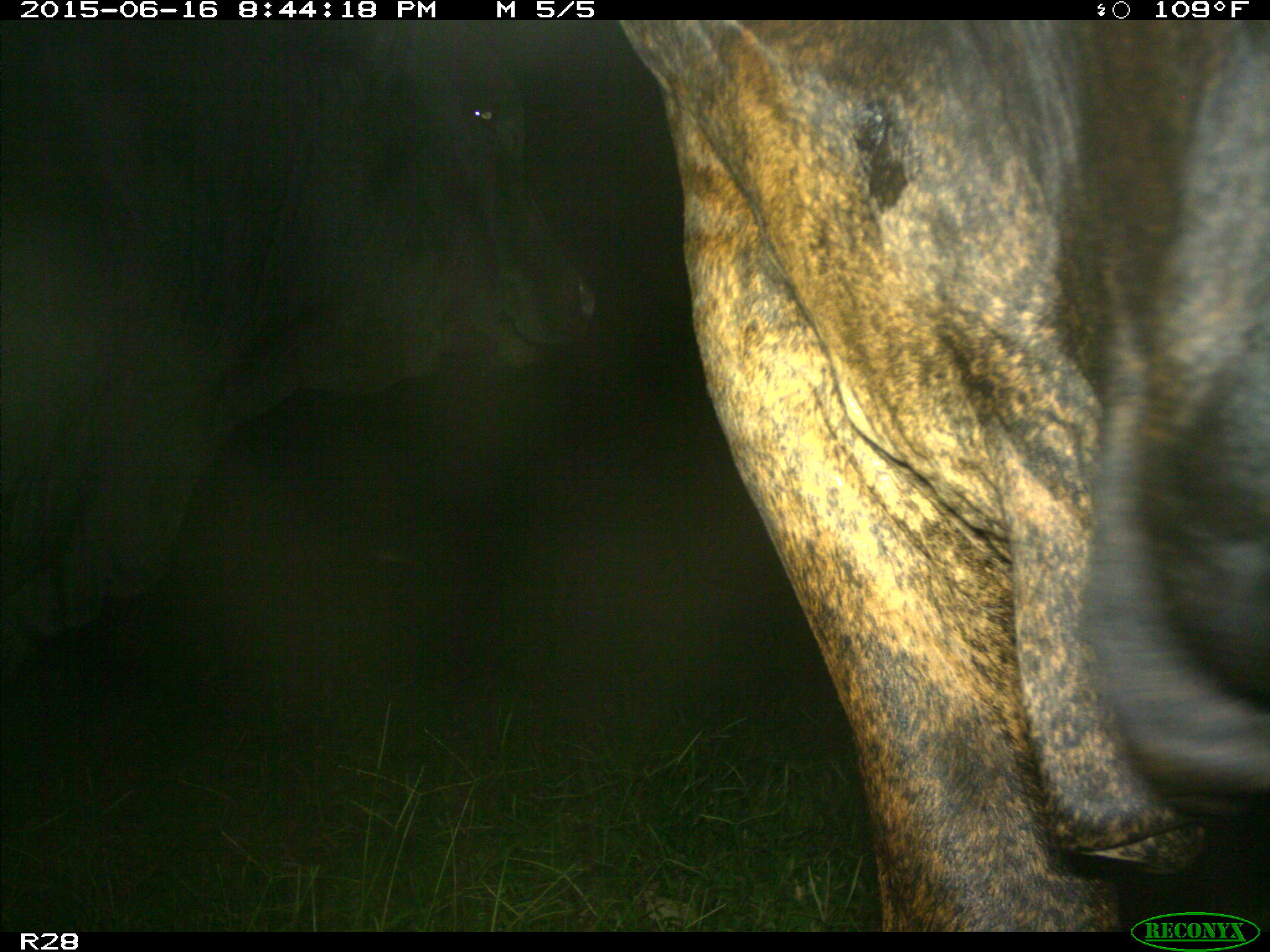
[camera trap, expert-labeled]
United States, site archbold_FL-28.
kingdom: Animalia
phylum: Chordata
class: Mammalia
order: Artiodactyla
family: Bovidae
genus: Bos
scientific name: Bos taurus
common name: domestic cow